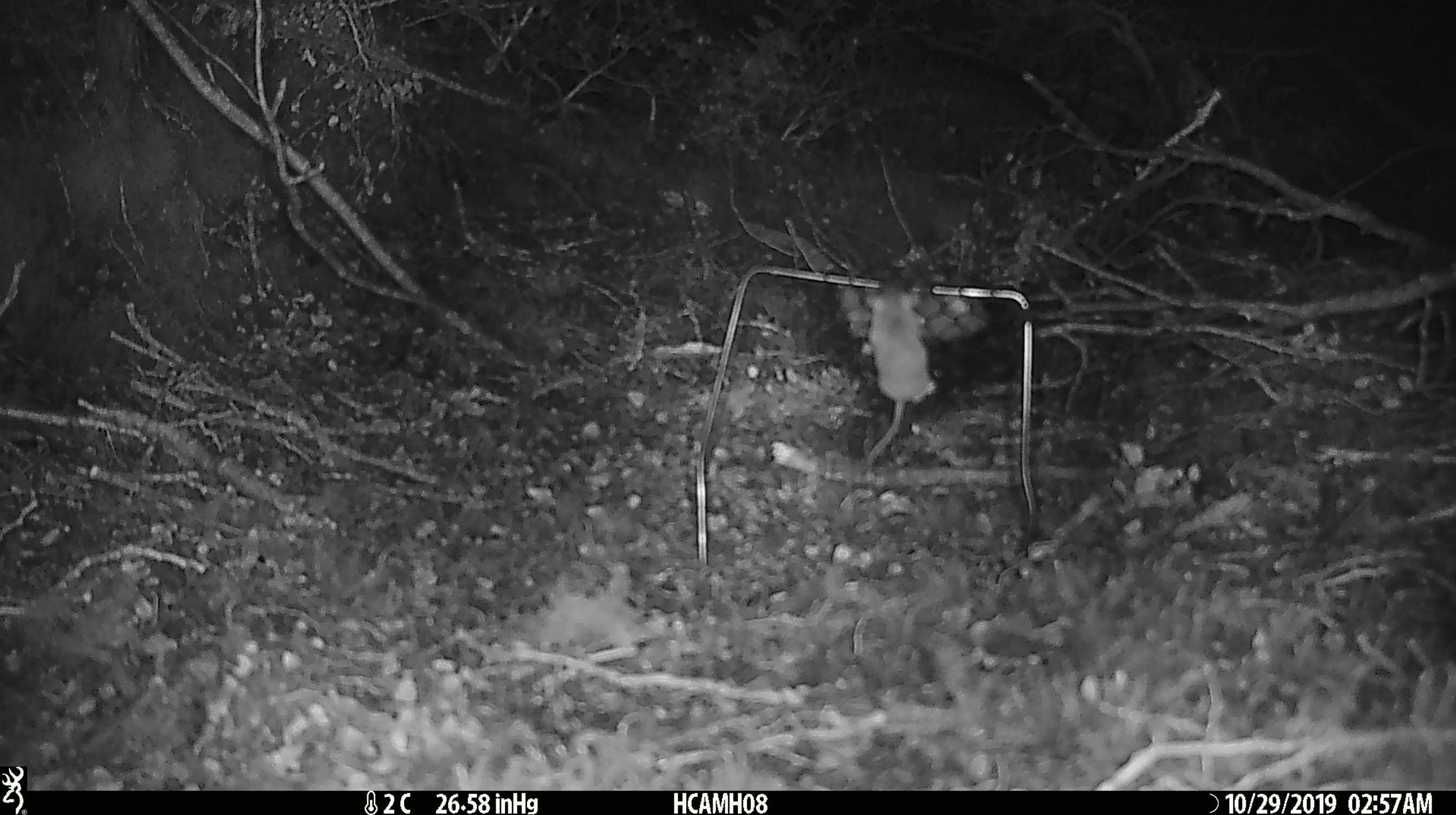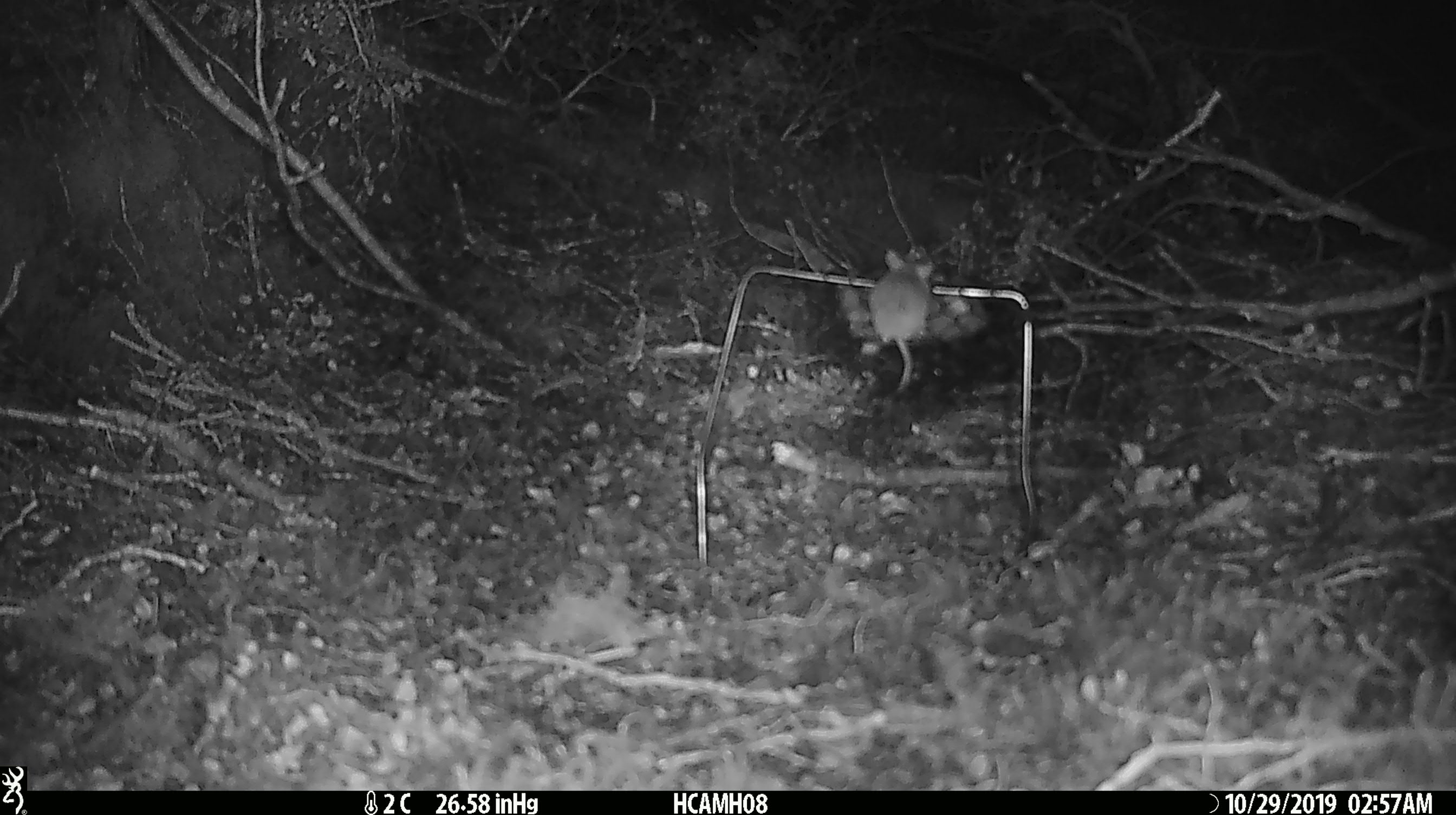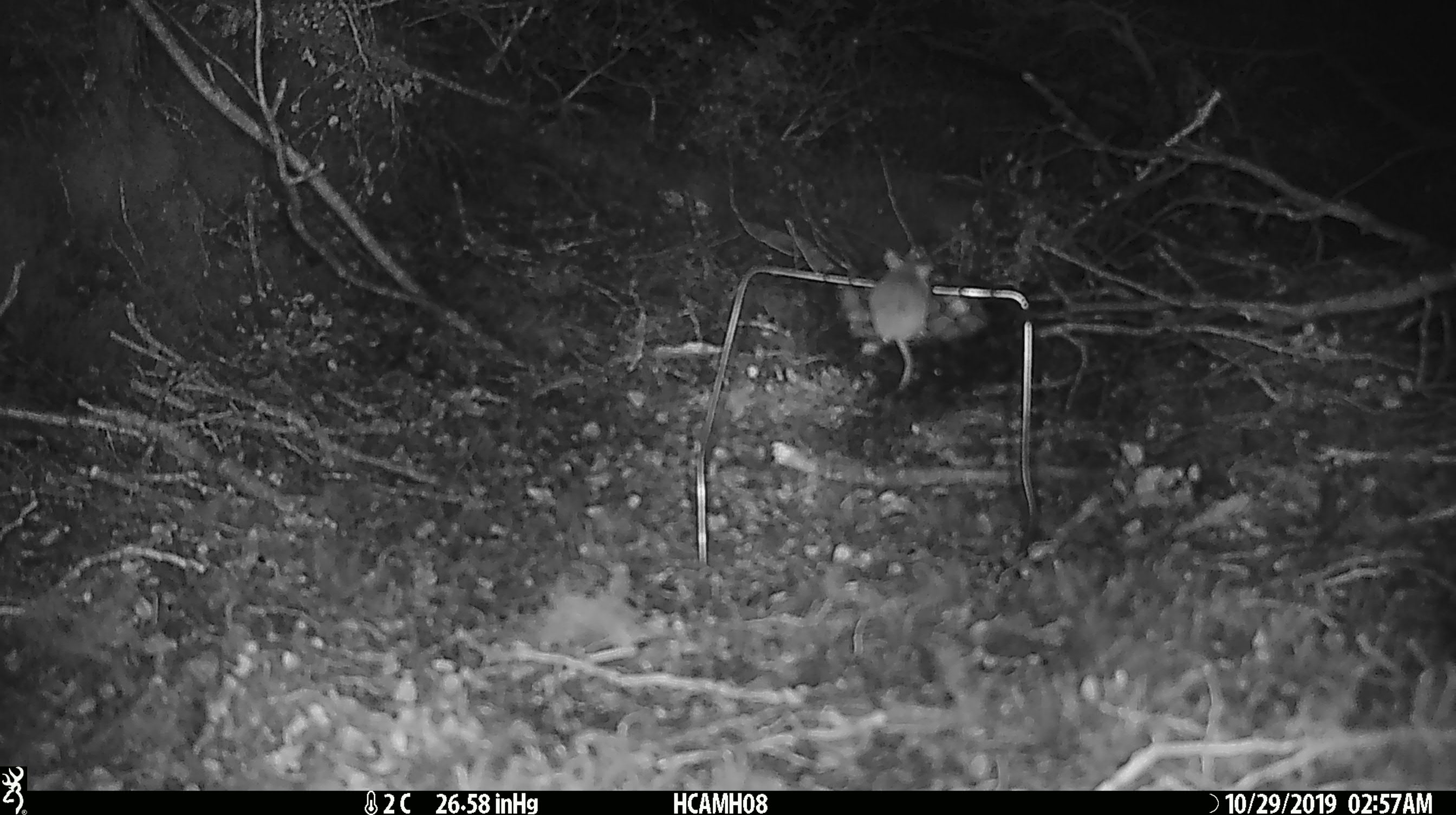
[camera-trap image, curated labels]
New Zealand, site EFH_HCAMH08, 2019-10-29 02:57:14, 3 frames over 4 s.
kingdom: Animalia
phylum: Chordata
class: Mammalia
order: Rodentia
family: Muridae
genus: Mus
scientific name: Mus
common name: mouse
Mouse (Mus).